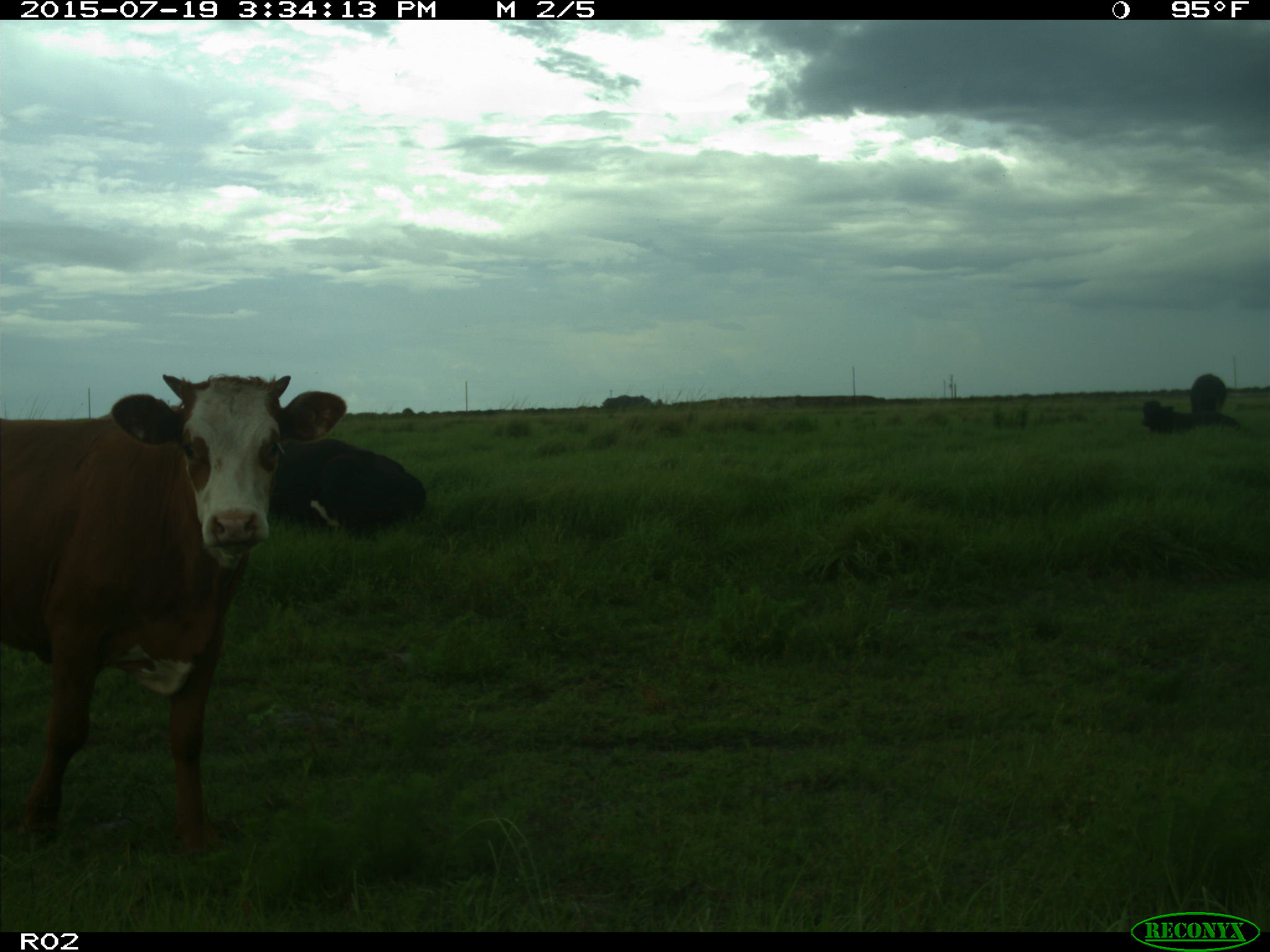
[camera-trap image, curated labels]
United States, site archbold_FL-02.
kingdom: Animalia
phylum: Chordata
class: Mammalia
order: Artiodactyla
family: Bovidae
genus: Bos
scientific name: Bos taurus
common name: domestic cow